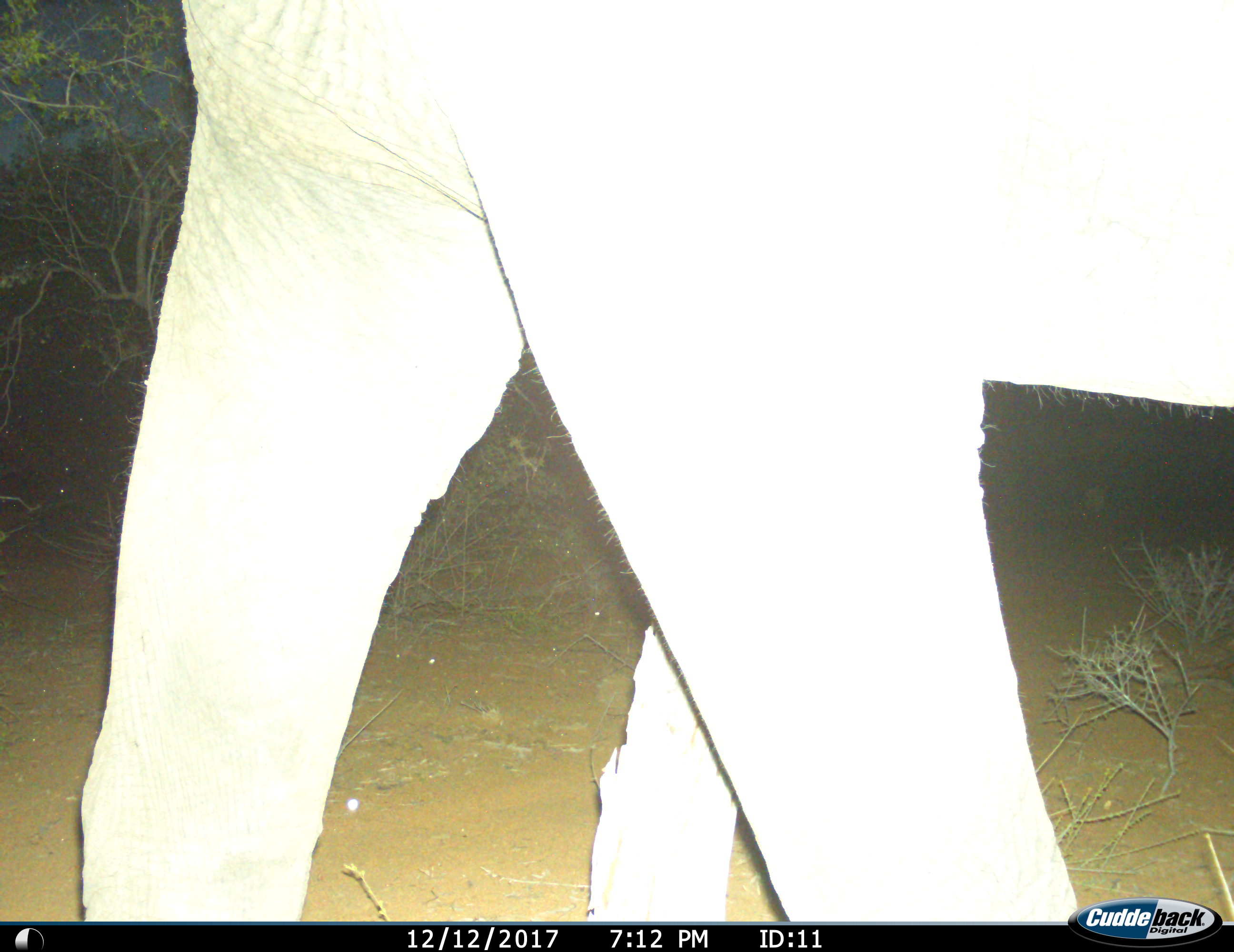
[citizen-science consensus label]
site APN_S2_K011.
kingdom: Animalia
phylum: Chordata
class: Mammalia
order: Proboscidea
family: Elephantidae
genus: Loxodonta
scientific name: Loxodonta africana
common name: african bush elephant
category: elephant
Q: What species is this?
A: Elephant (african bush elephant) (Loxodonta africana).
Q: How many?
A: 1.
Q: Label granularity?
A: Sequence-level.